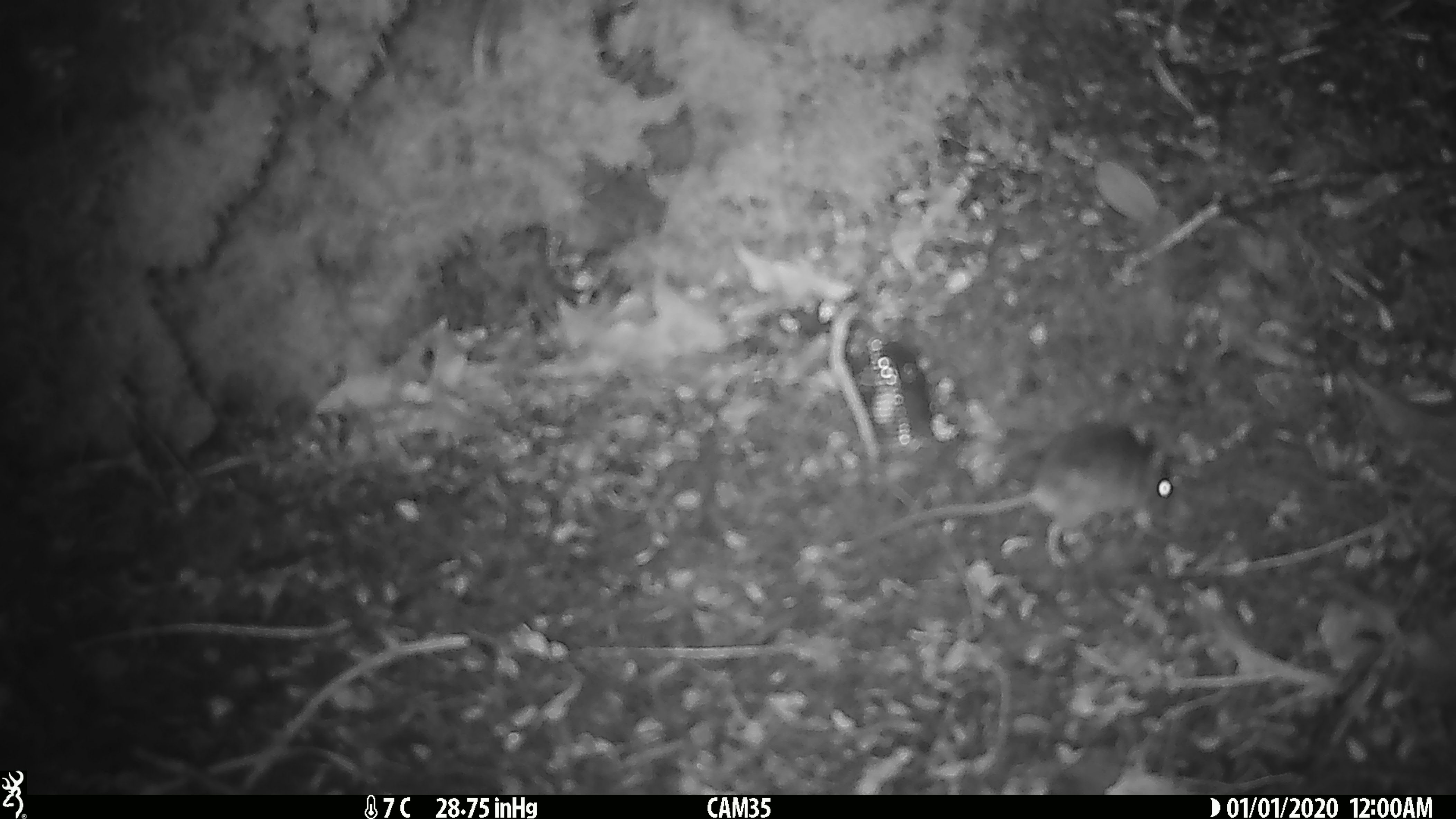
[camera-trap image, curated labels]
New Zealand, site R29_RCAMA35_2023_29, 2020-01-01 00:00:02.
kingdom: Animalia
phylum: Chordata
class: Mammalia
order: Rodentia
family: Muridae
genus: Mus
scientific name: Mus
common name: mouse